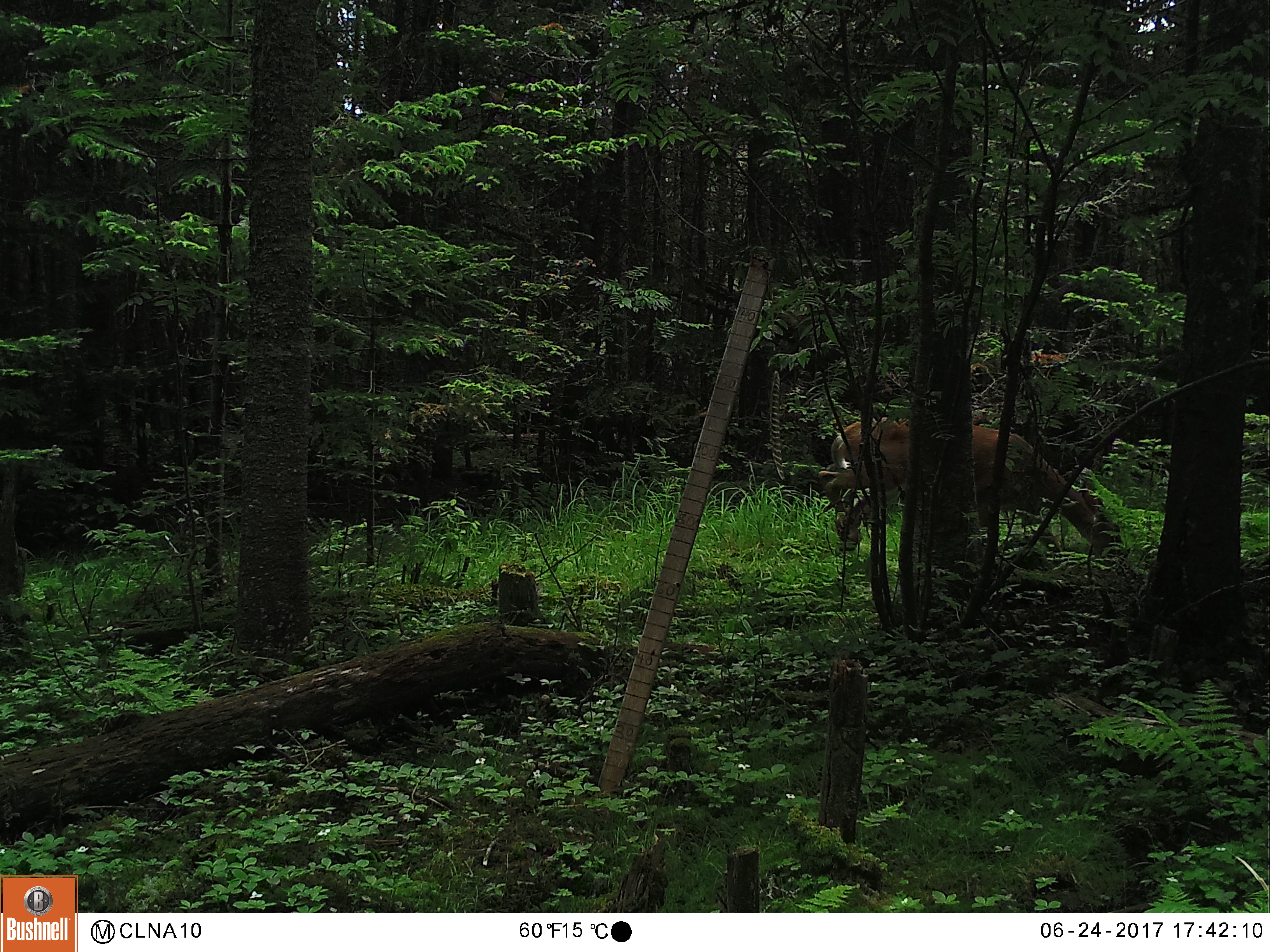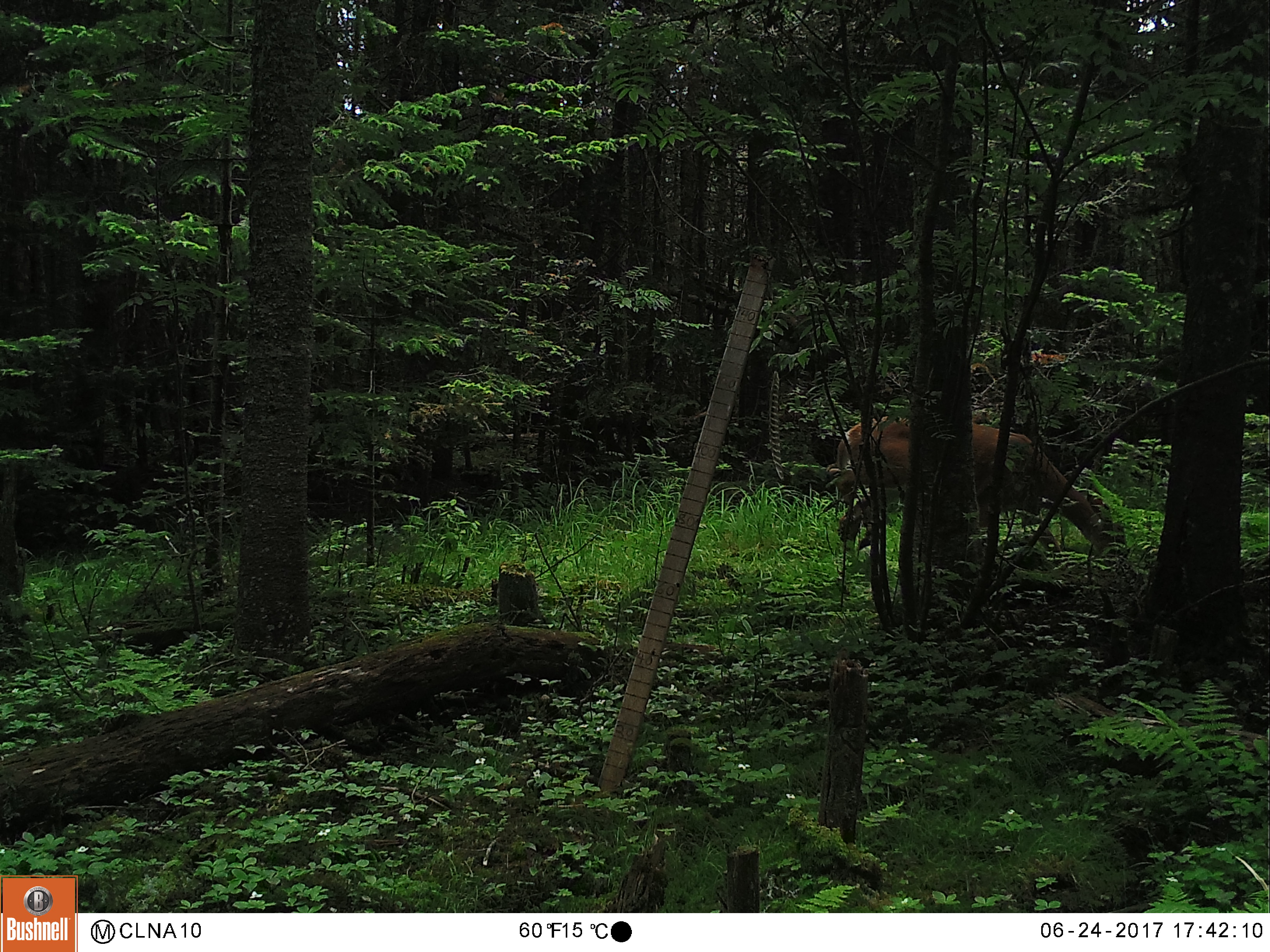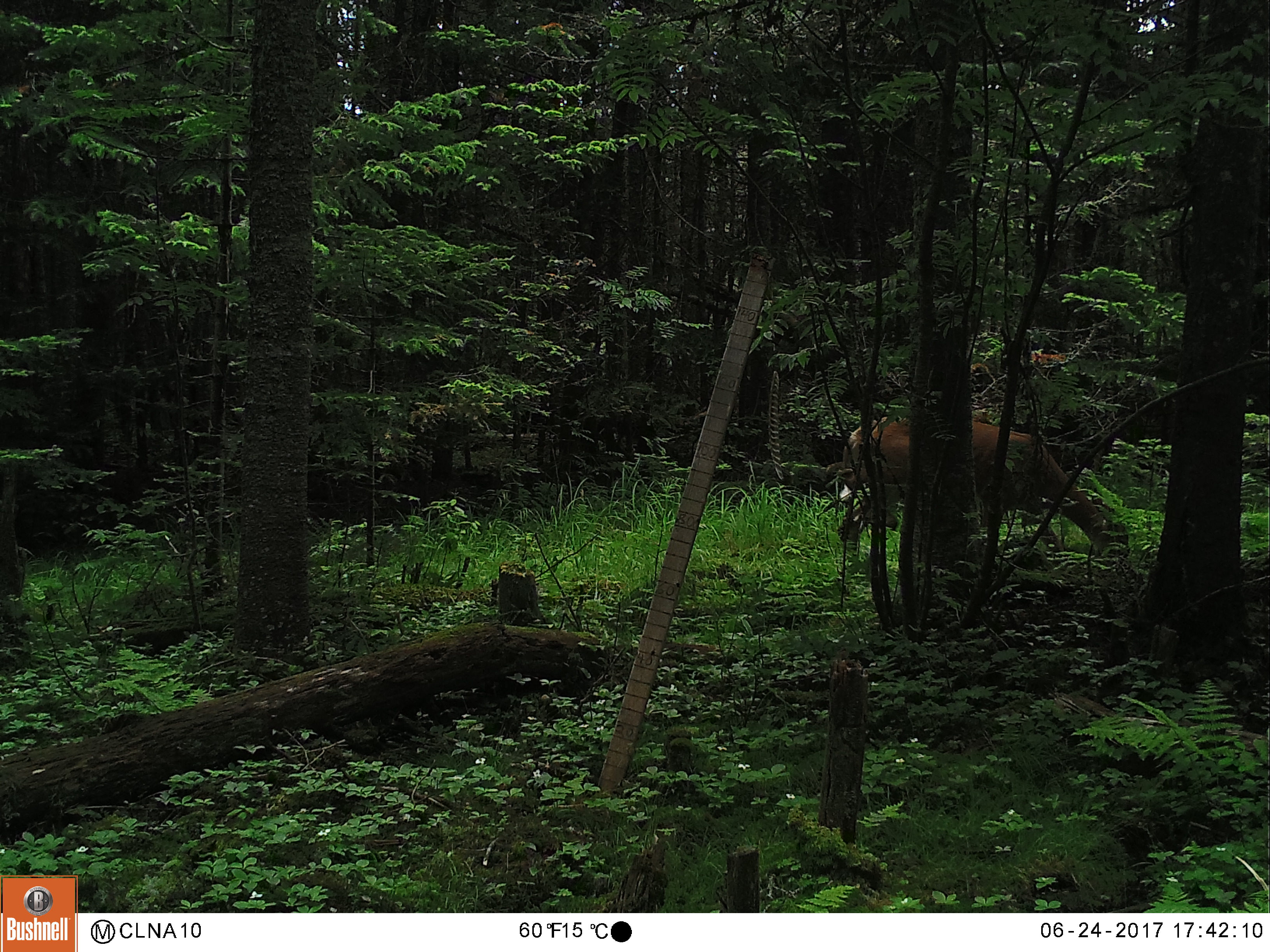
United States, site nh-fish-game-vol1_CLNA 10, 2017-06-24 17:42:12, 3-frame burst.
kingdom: Animalia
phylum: Chordata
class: Mammalia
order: Artiodactyla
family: Cervidae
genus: Odocoileus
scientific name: Odocoileus virginianus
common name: white-tailed deer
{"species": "white-tailed deer (Odocoileus virginianus)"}